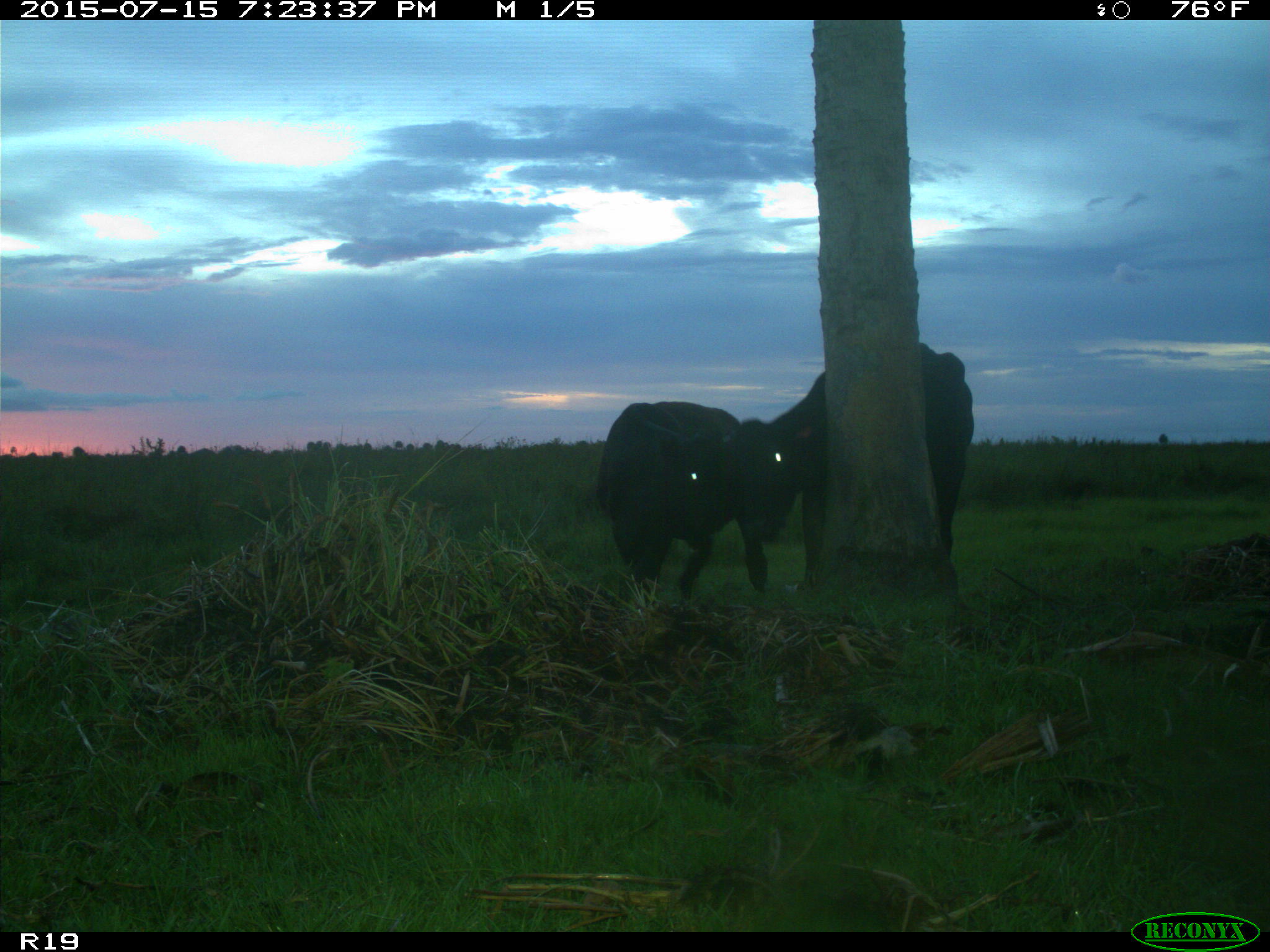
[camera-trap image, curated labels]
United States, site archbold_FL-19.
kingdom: Animalia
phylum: Chordata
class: Mammalia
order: Artiodactyla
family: Bovidae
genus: Bos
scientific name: Bos taurus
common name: domestic cow